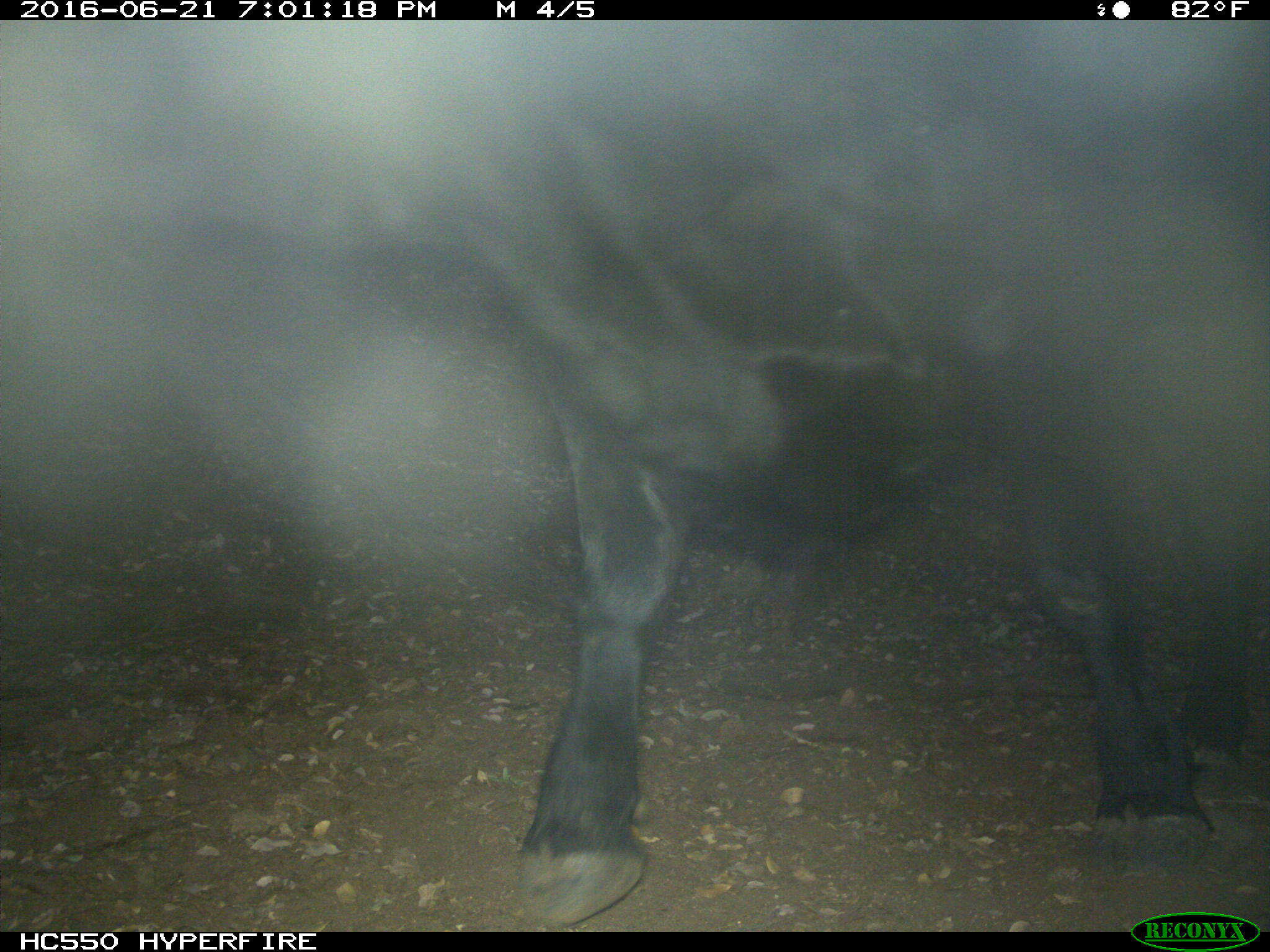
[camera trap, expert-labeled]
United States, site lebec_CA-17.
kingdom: Animalia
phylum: Chordata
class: Mammalia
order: Artiodactyla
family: Bovidae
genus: Bos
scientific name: Bos taurus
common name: domestic cow